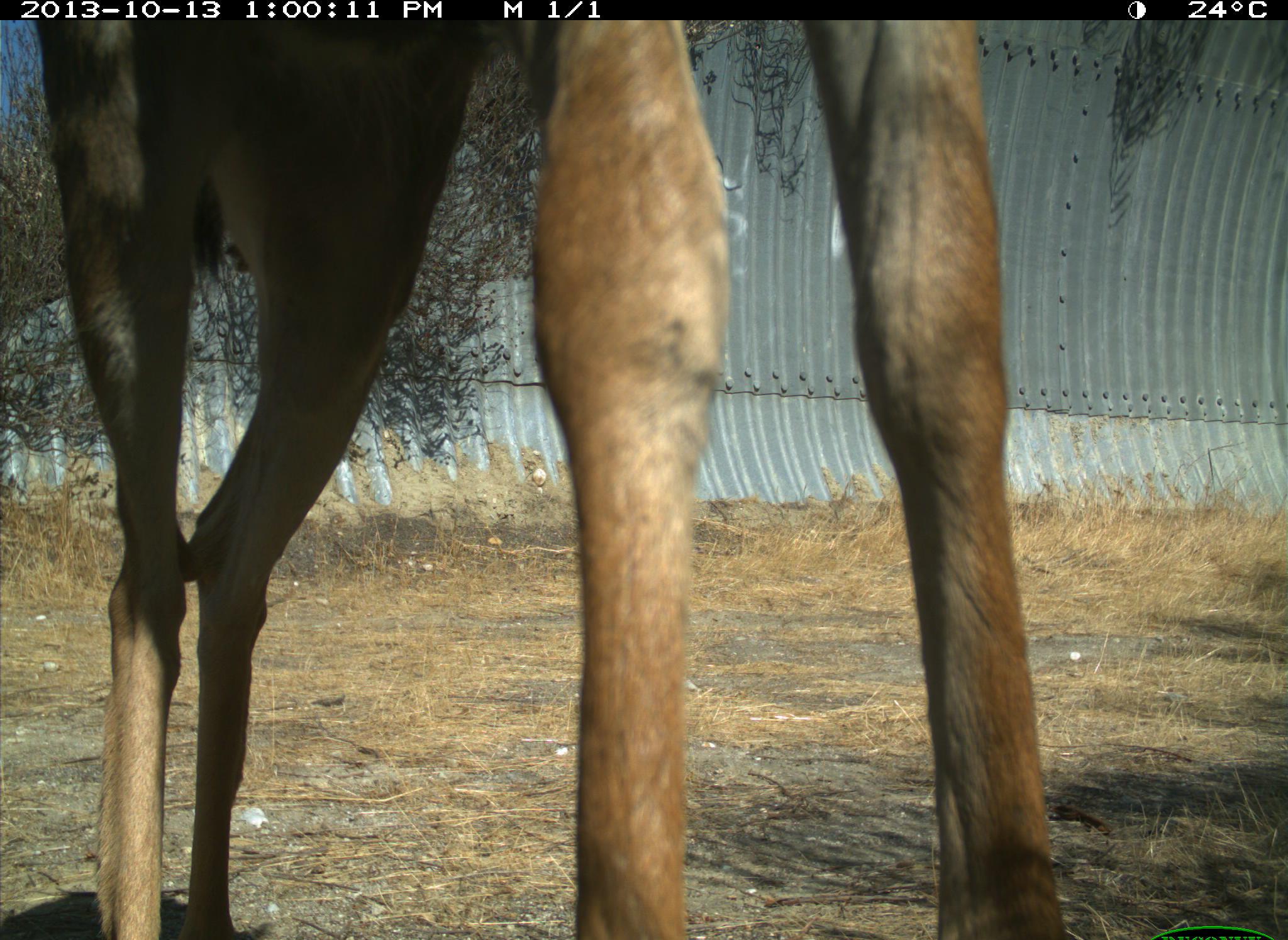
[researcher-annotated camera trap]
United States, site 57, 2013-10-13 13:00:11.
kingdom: Animalia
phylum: Chordata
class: Mammalia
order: Artiodactyla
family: Cervidae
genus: Odocoileus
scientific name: Odocoileus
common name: deer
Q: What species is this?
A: Deer (Odocoileus).